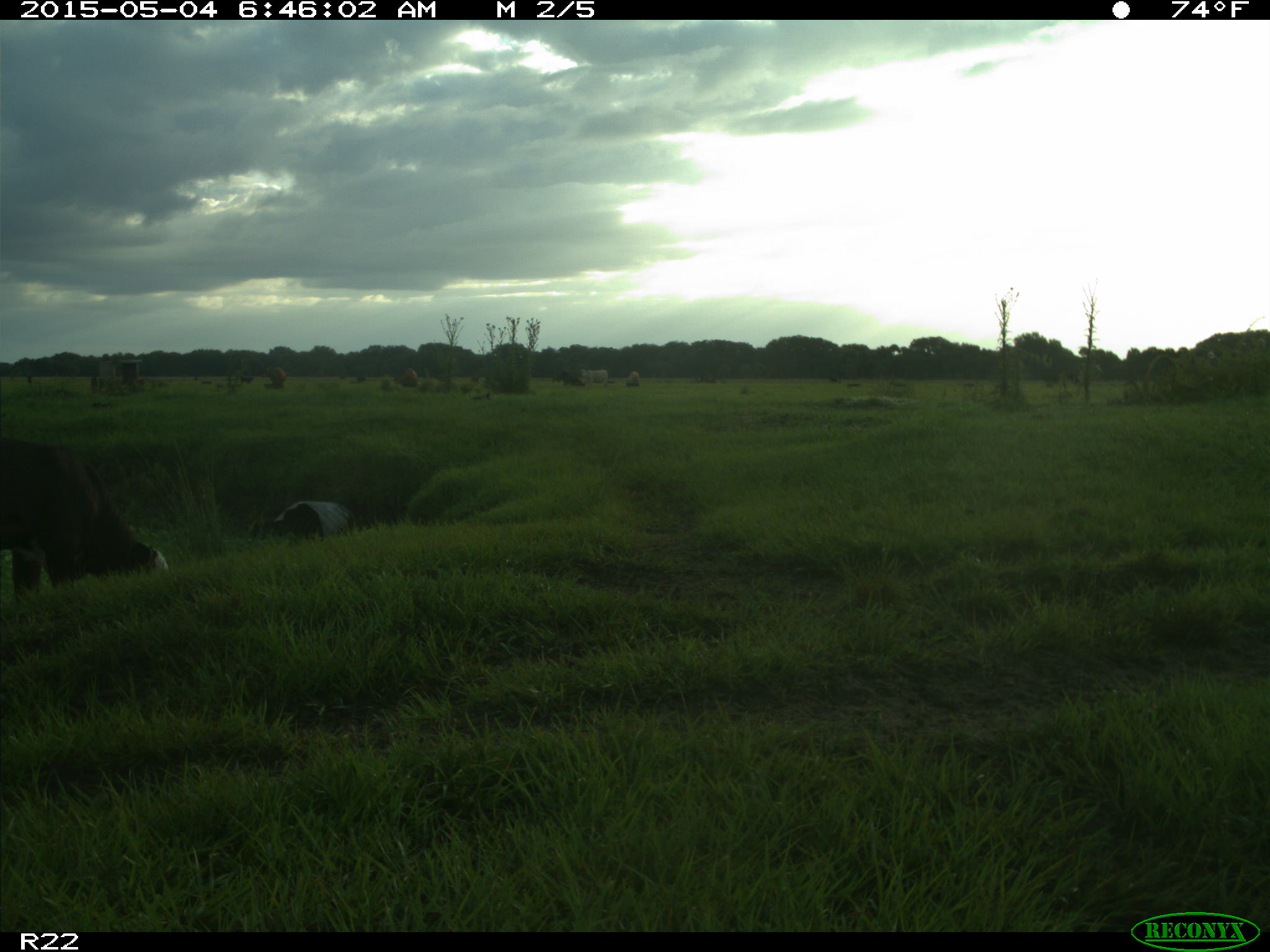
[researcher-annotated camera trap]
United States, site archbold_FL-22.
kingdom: Animalia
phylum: Chordata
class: Mammalia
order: Artiodactyla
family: Bovidae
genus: Bos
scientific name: Bos taurus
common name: domestic cow